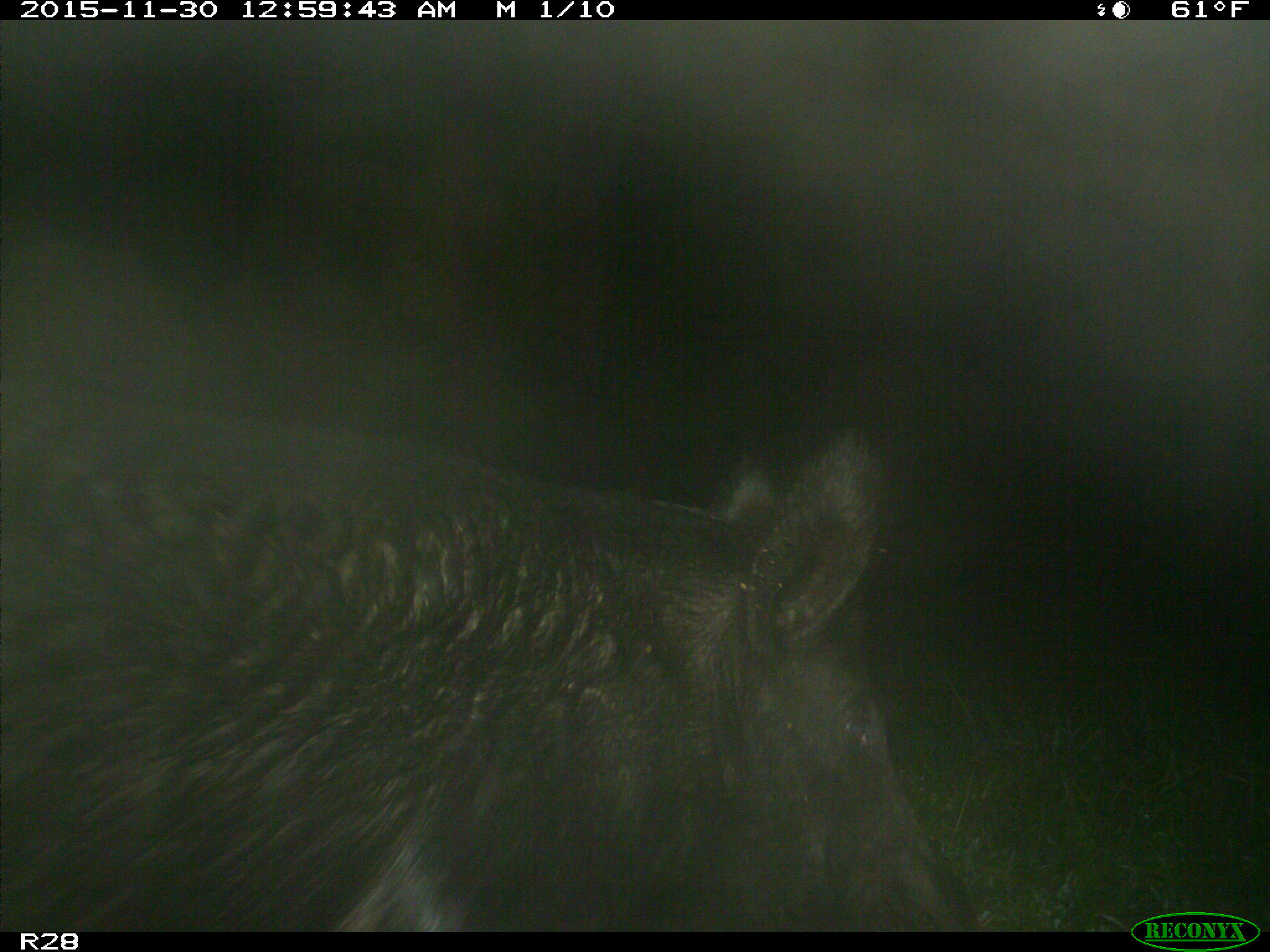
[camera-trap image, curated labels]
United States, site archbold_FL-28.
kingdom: Animalia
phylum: Chordata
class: Mammalia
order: Artiodactyla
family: Suidae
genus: Sus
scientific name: Sus scrofa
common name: wild boar